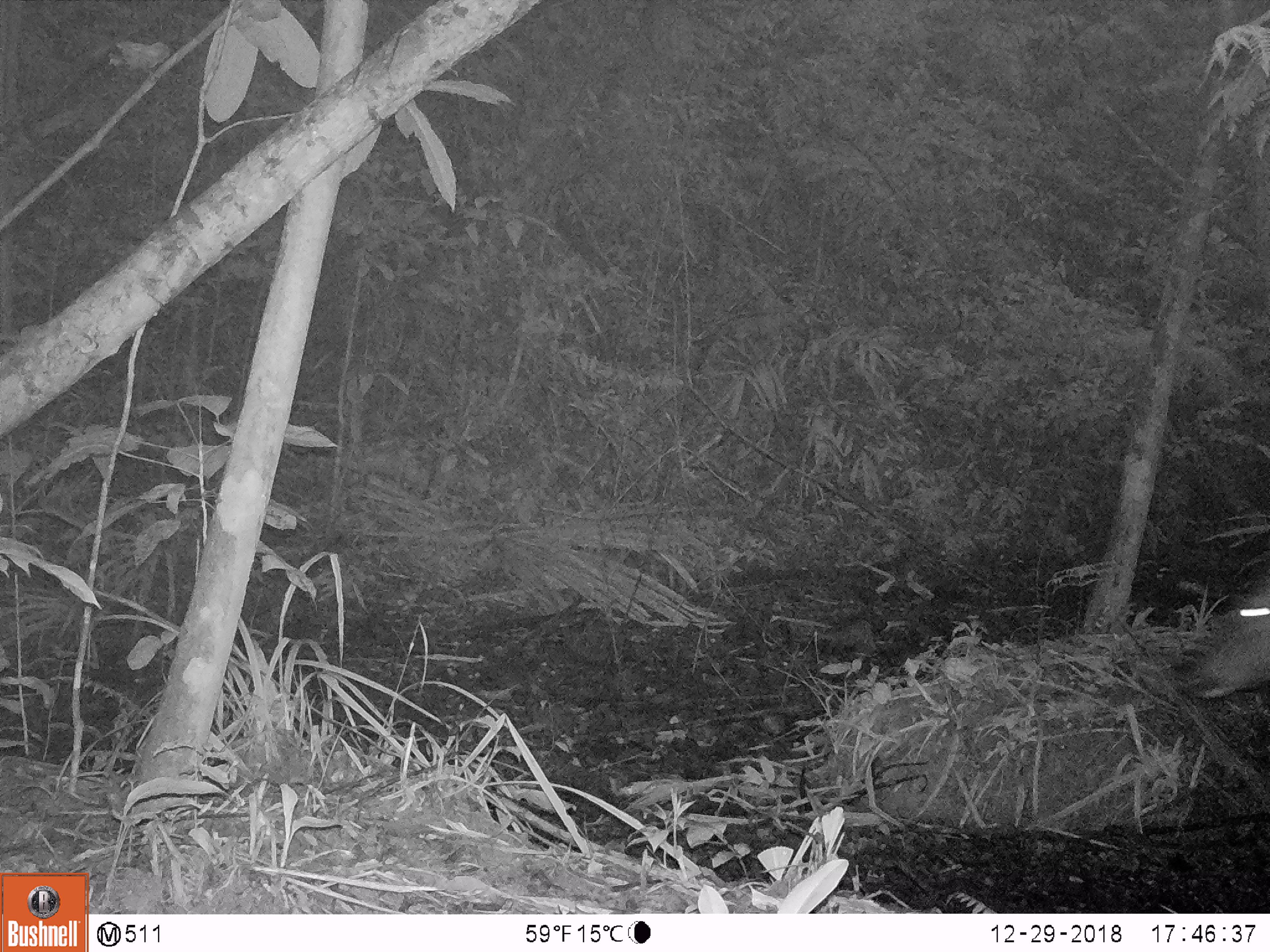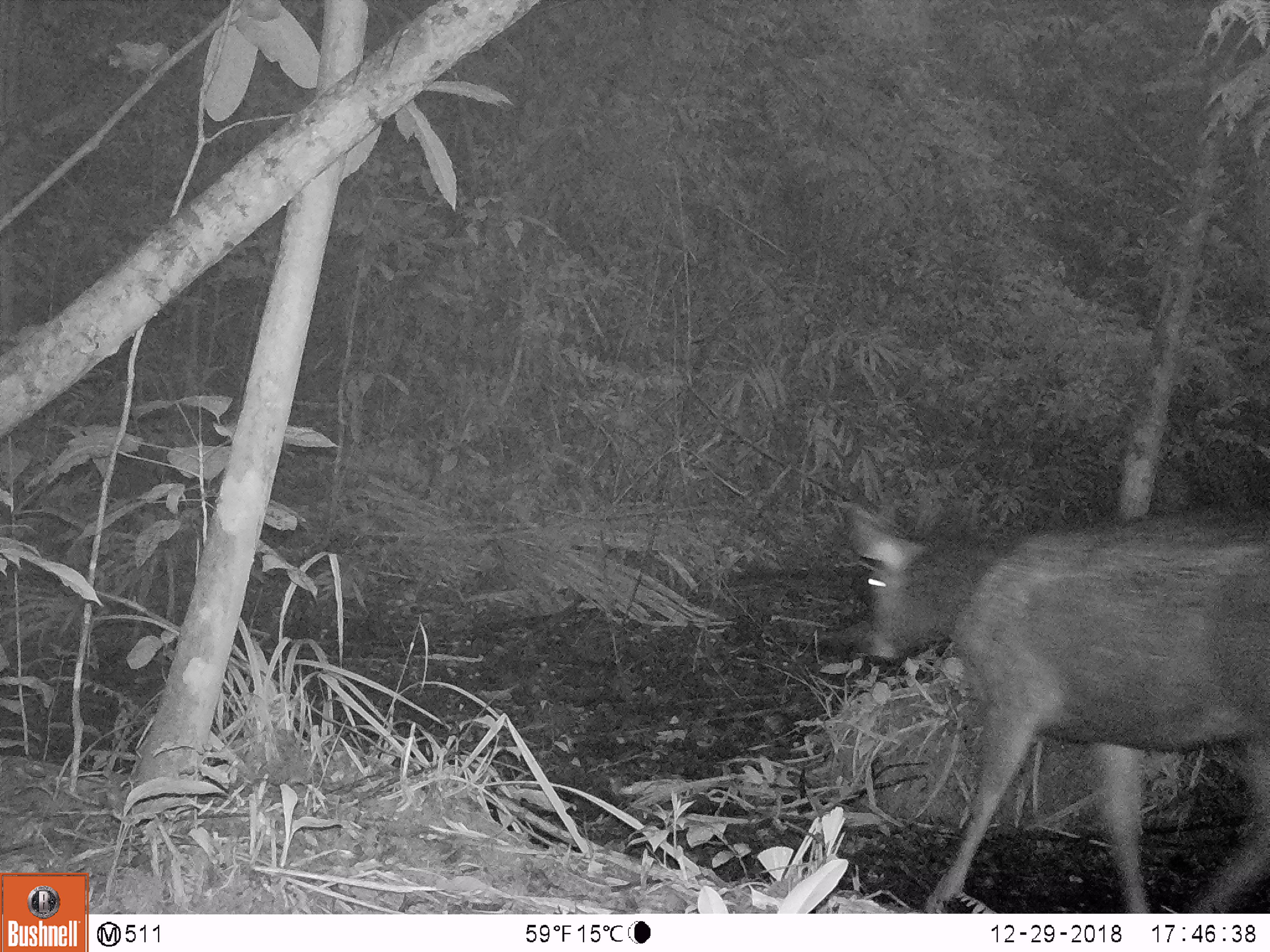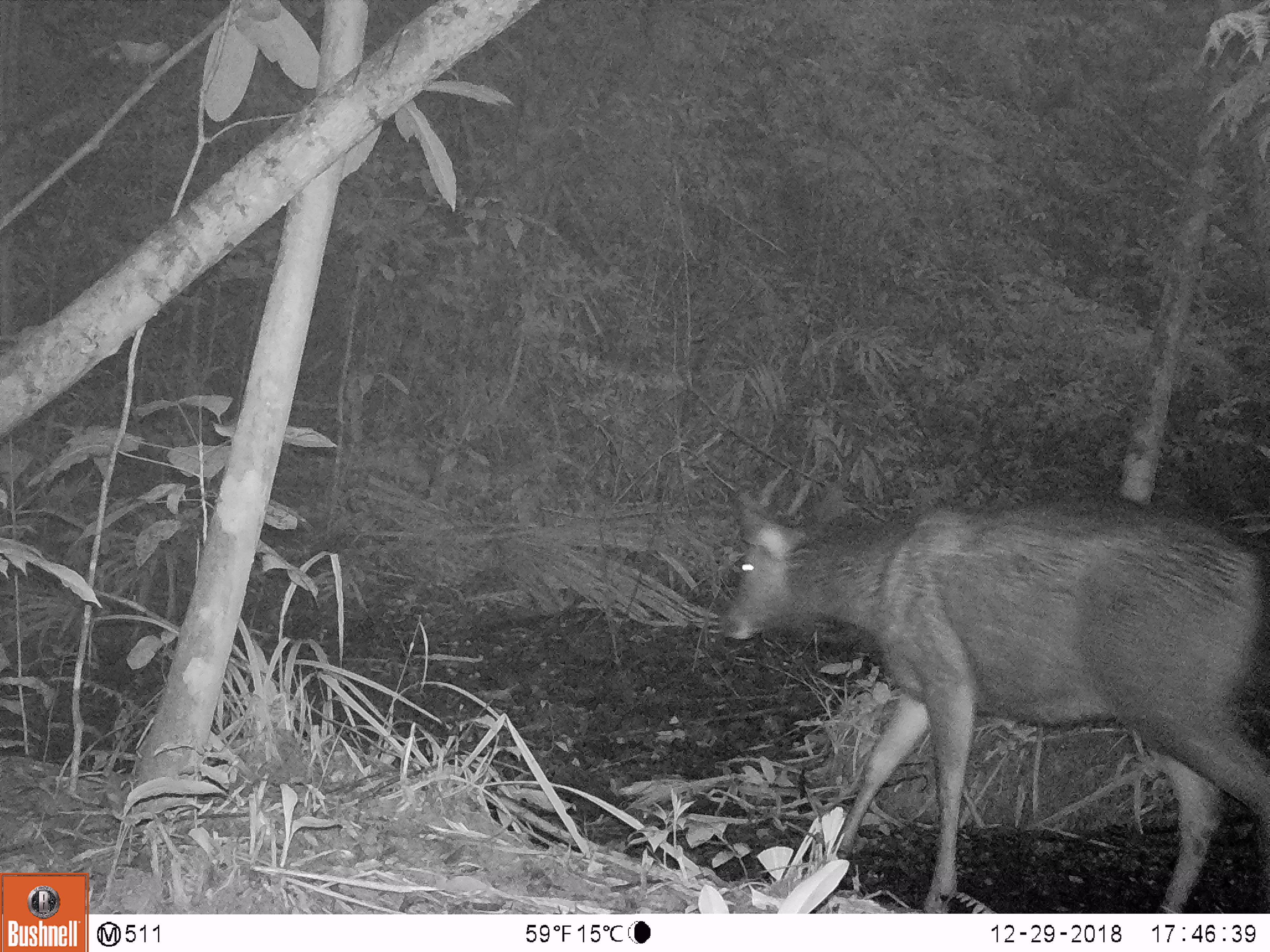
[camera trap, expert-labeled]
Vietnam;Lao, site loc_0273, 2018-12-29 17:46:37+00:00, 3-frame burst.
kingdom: Animalia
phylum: Chordata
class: Mammalia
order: Artiodactyla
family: Cervidae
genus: Rusa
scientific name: Rusa unicolor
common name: sambar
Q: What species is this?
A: Sambar (Rusa unicolor).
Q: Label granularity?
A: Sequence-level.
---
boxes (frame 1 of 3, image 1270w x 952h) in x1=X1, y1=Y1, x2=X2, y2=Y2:
sambar: x1=1171, y1=569, x2=1270, y2=700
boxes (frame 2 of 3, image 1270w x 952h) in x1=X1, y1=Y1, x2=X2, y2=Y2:
sambar: x1=834, y1=501, x2=1270, y2=913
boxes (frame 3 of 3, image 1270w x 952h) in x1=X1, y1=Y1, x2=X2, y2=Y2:
sambar: x1=725, y1=484, x2=1270, y2=914